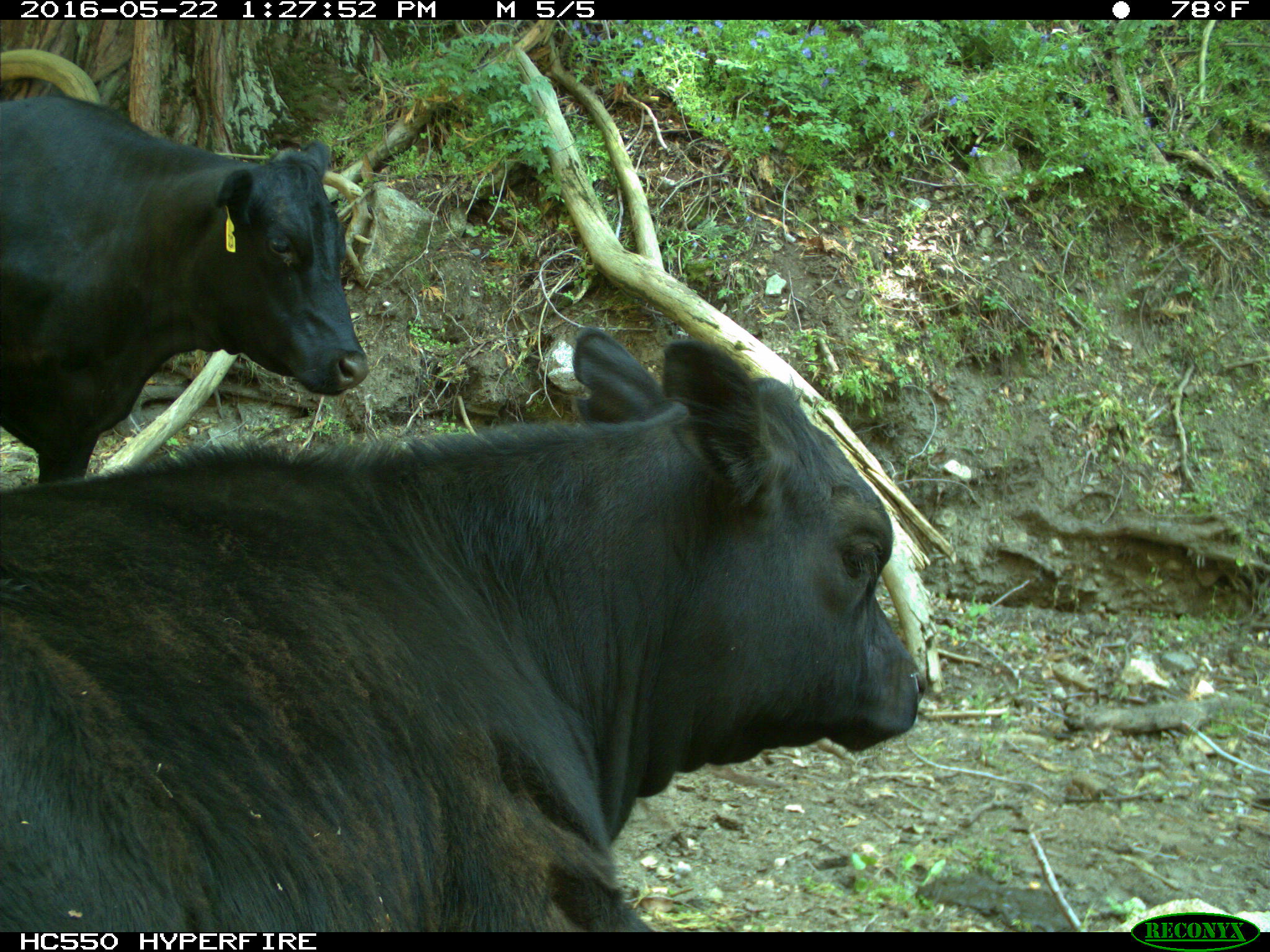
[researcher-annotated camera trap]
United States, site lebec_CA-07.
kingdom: Animalia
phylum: Chordata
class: Mammalia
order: Artiodactyla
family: Bovidae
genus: Bos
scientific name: Bos taurus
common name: domestic cow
Bos taurus (domestic cow).